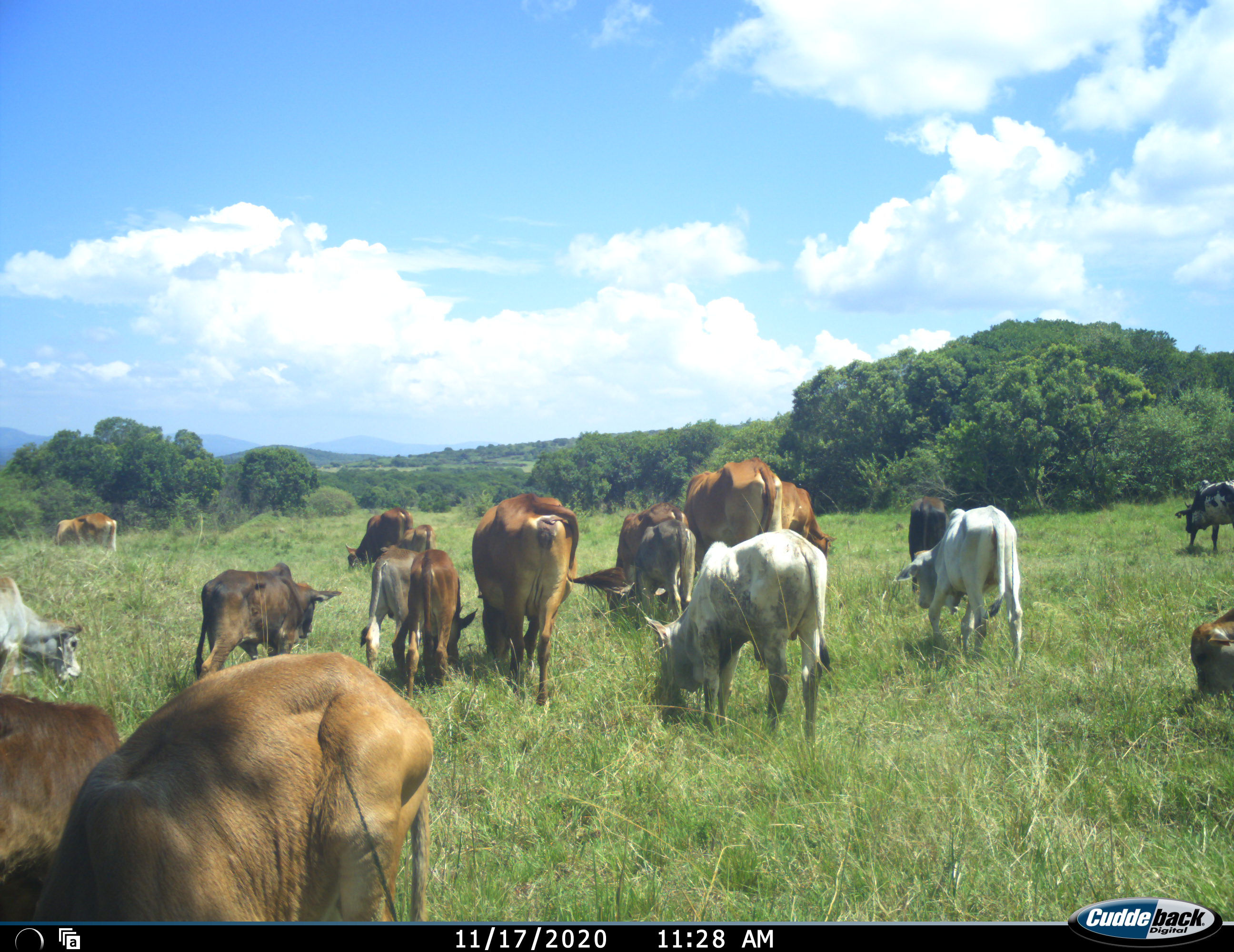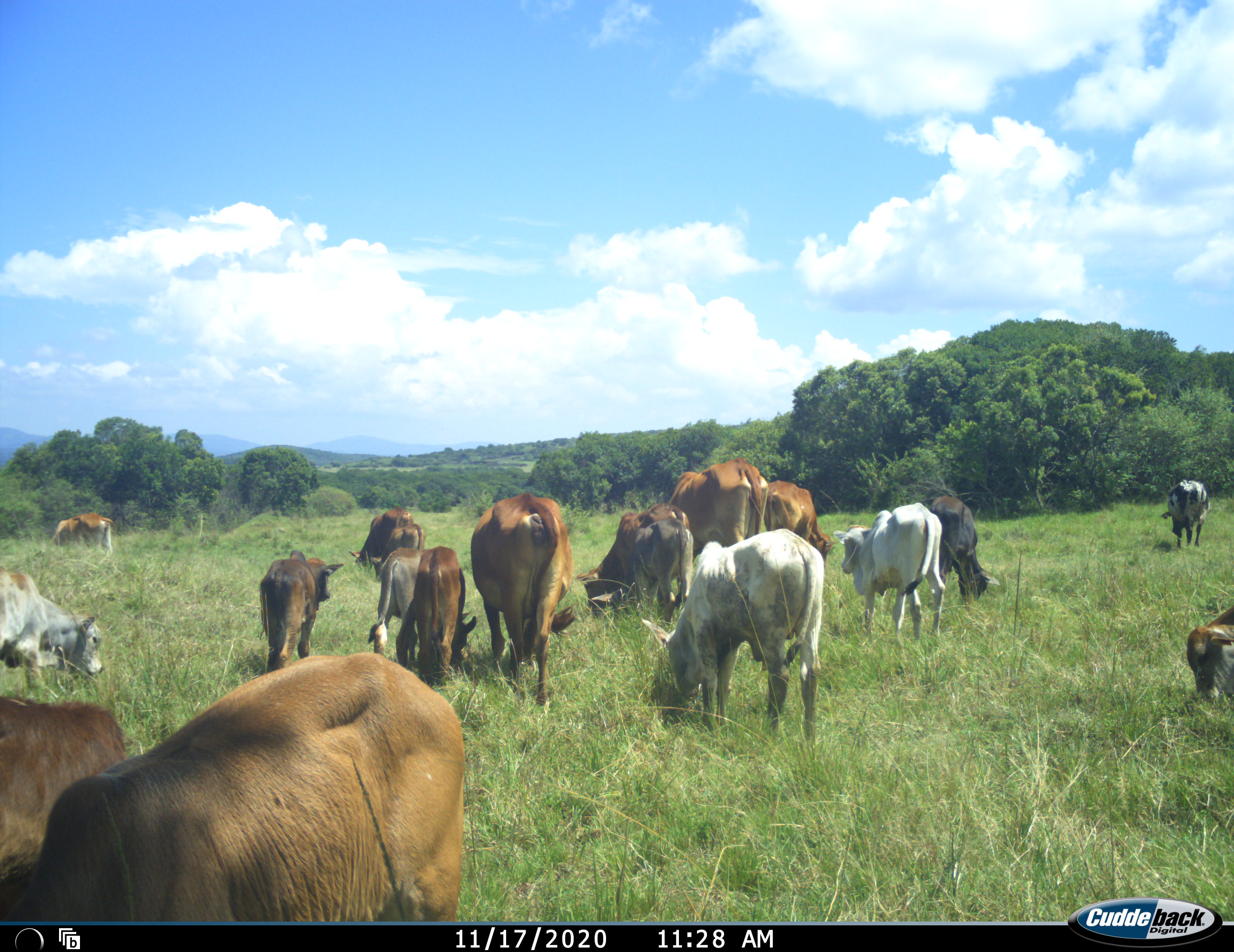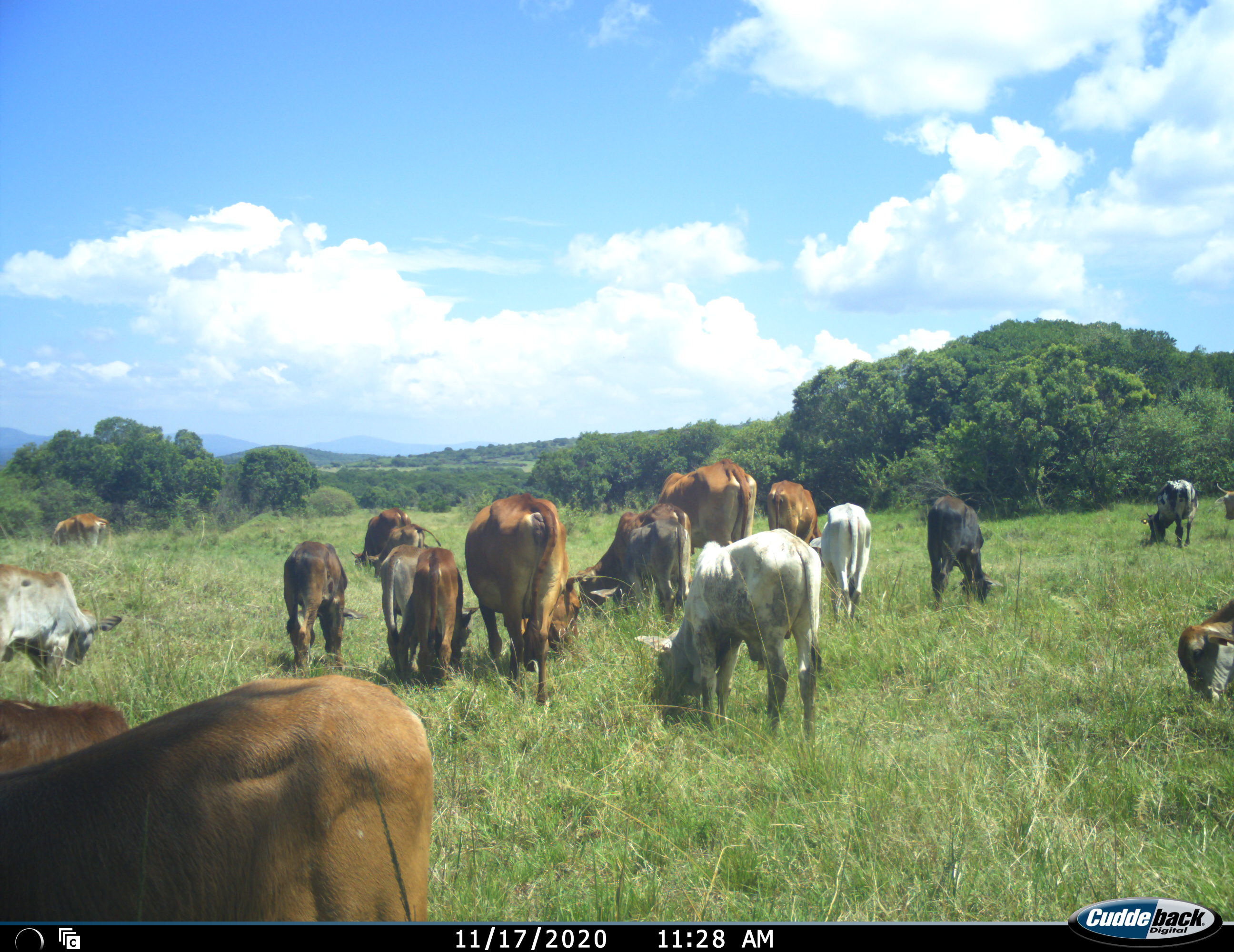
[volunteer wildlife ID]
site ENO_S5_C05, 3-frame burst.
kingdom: Animalia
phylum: Chordata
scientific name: Vertebrata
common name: domestic animal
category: domesticanimal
Domesticanimal (domestic animal) (Vertebrata), count 11-50. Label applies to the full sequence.